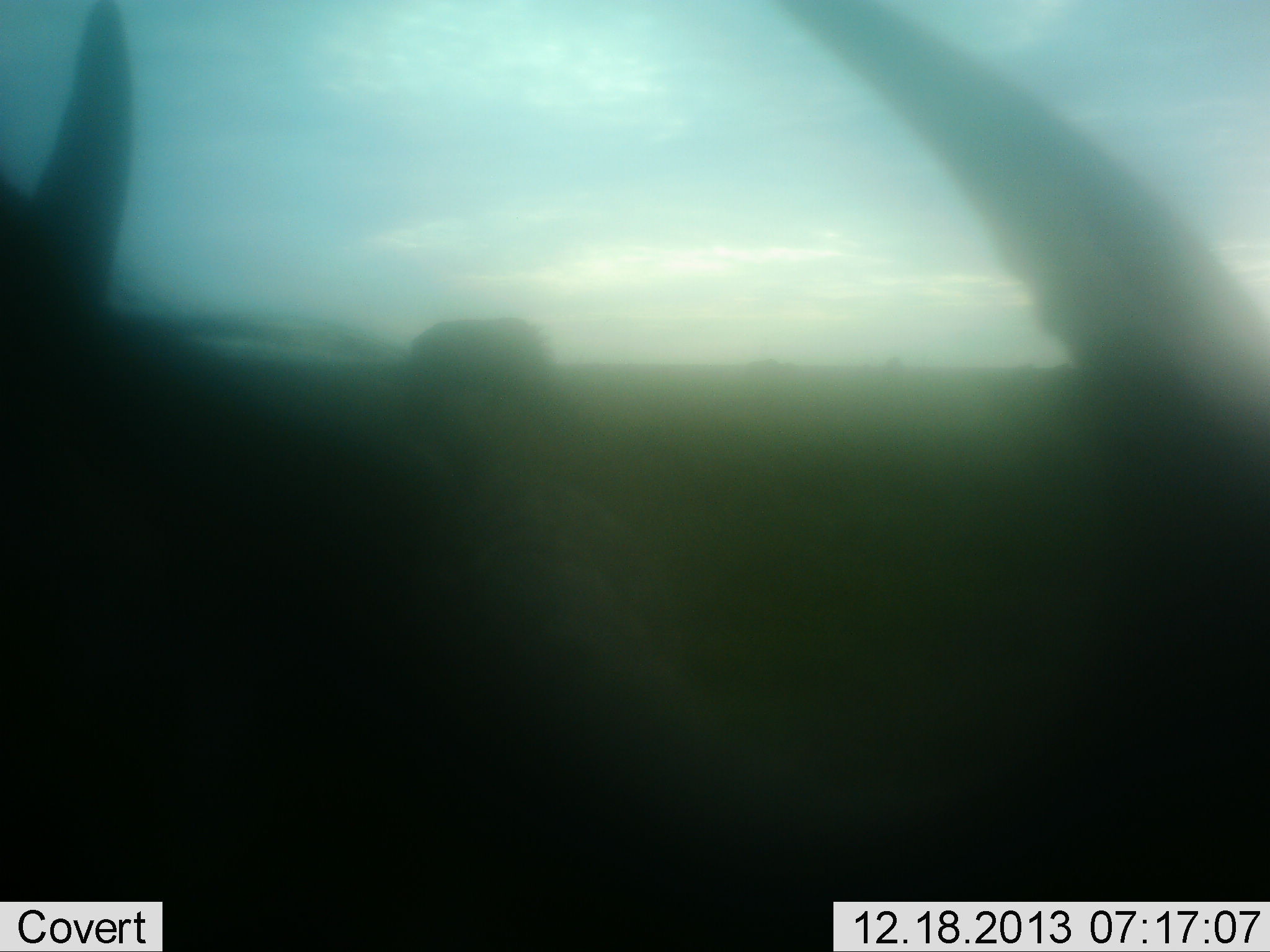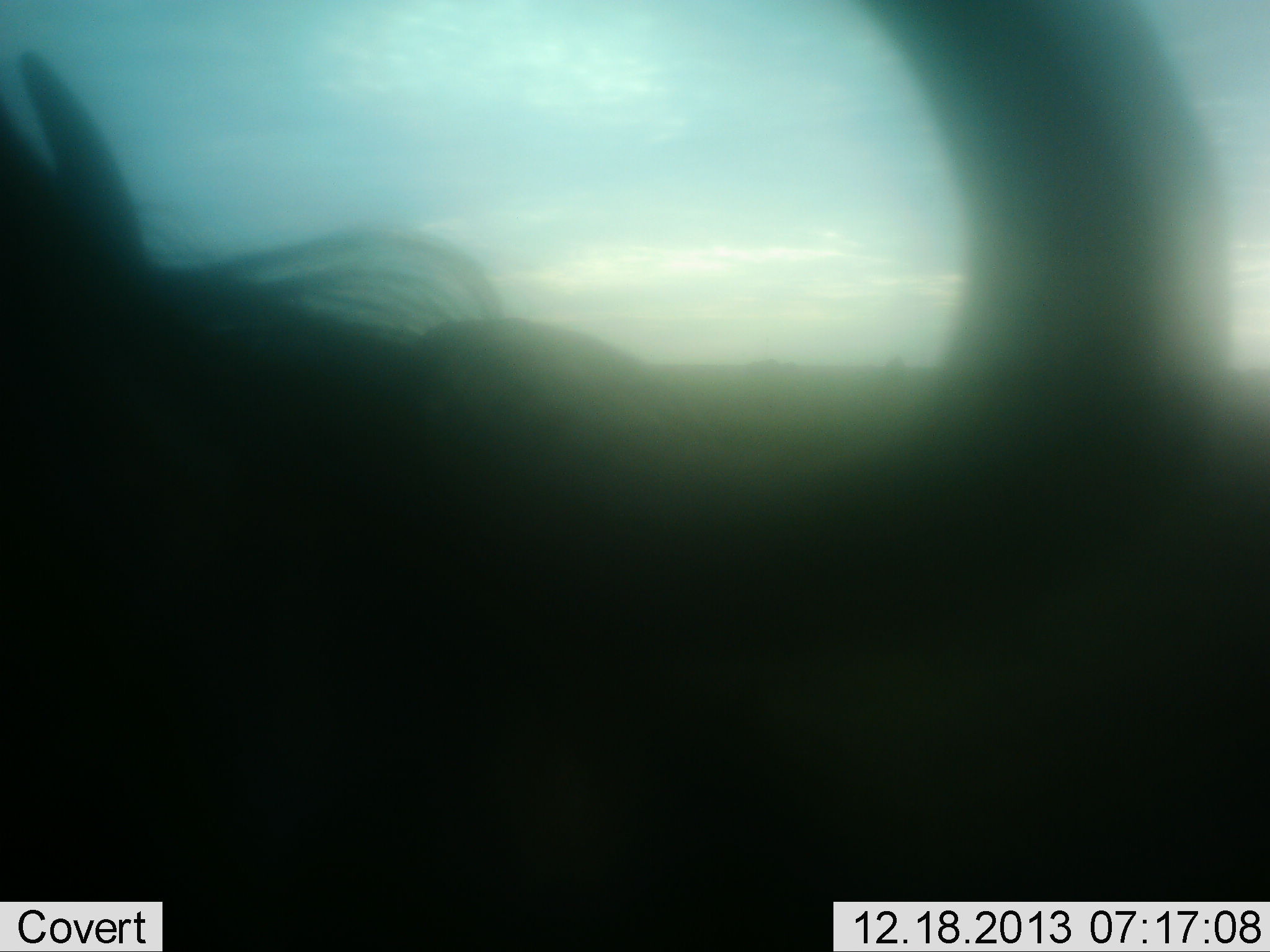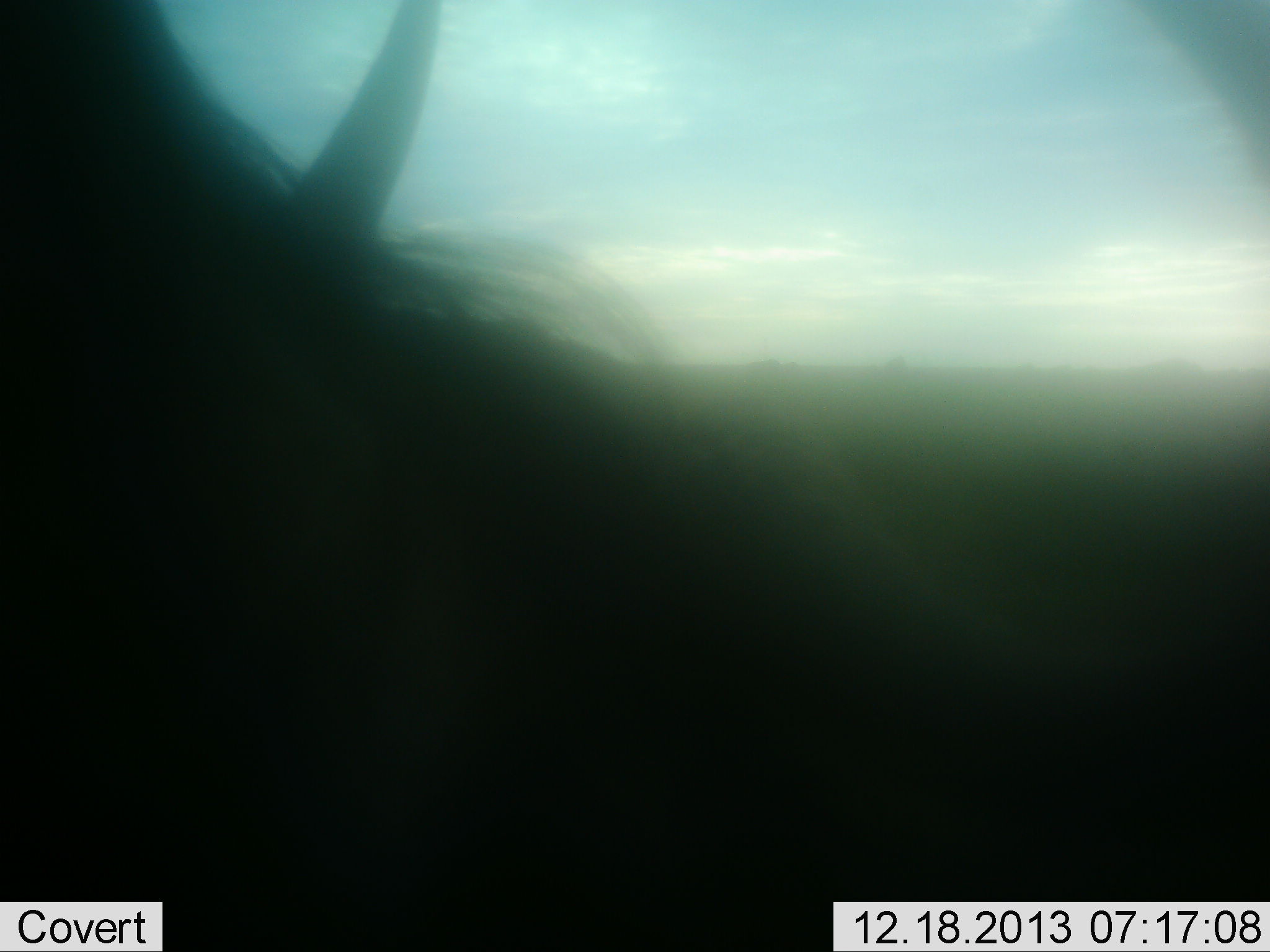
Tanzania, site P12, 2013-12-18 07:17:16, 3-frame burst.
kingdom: Animalia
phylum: Chordata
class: Mammalia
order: Artiodactyla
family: Bovidae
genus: Connochaetes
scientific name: Connochaetes taurinus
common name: blue wildebeest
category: wildebeest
Wildebeest (blue wildebeest) (Connochaetes taurinus), count 1. Behavior (volunteer vote fractions): standing 60%, resting 6%, moving 26%, interacting 6%. Young present (vote fraction): 0%. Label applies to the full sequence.